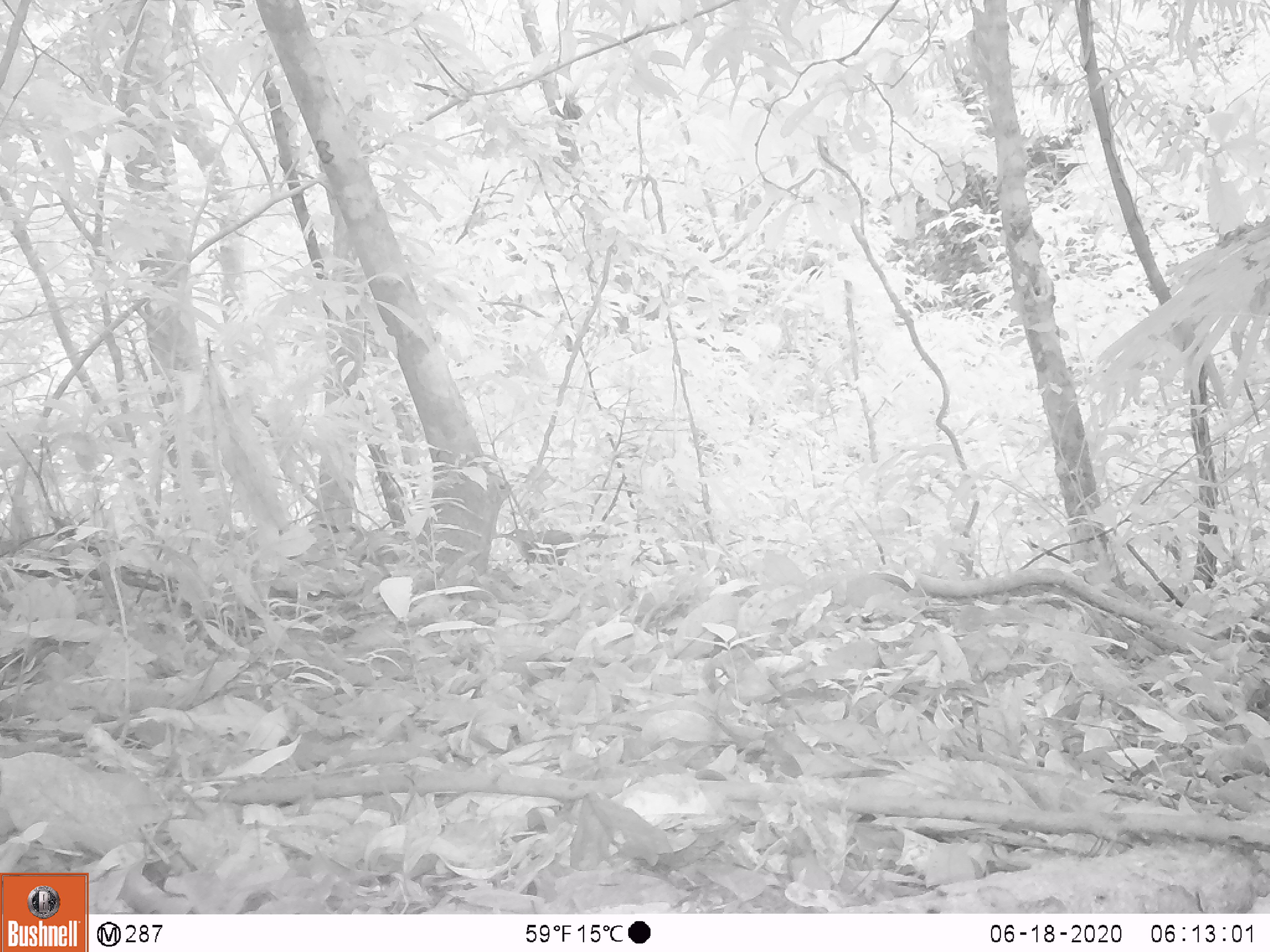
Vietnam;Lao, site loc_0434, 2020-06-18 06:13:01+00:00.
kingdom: Animalia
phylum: Chordata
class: Aves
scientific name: Aves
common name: bird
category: unidentified bird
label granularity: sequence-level